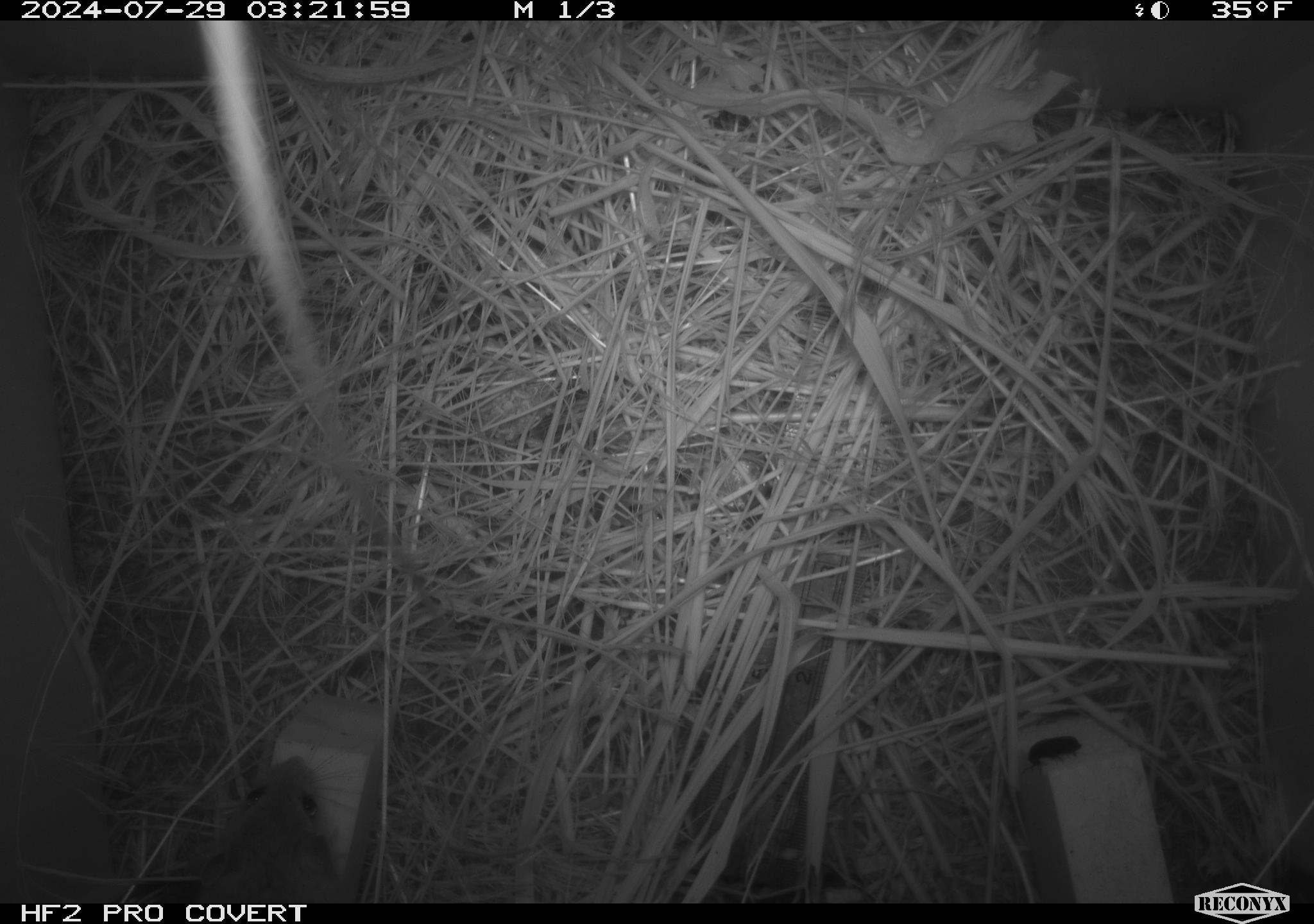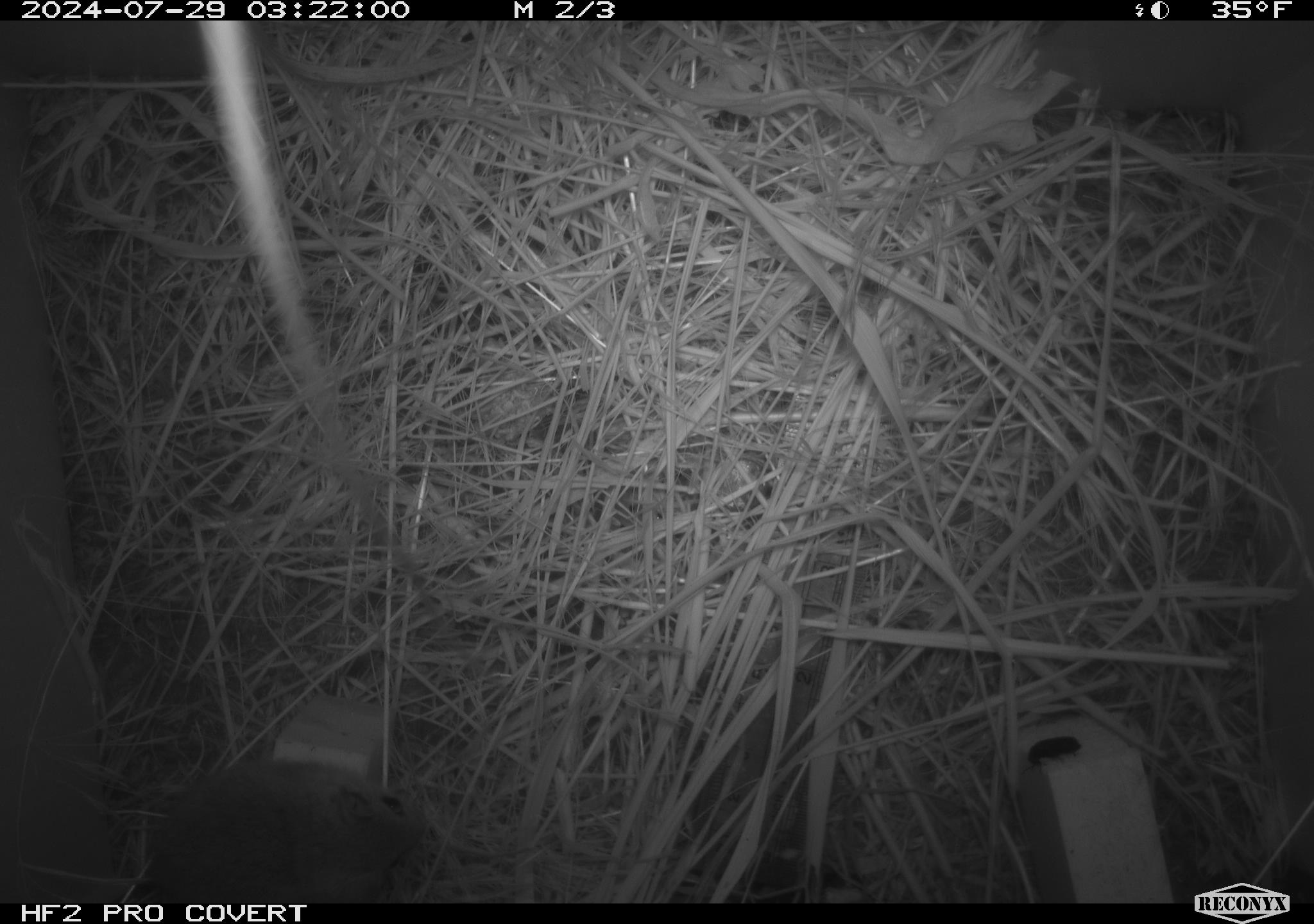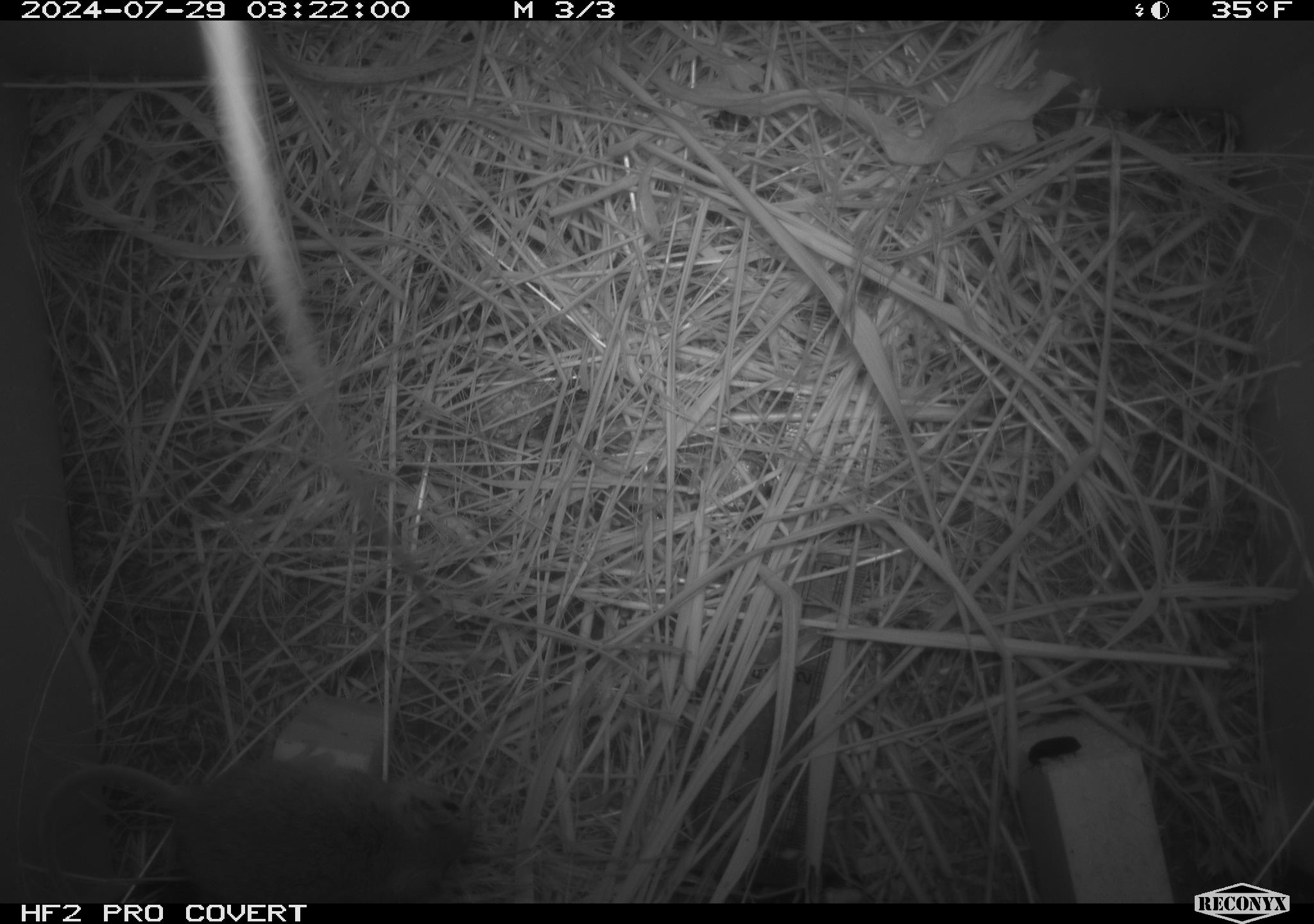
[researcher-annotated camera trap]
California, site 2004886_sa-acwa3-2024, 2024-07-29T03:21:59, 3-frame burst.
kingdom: Animalia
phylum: Chordata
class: Mammalia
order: Rodentia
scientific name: Rodentia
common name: mouse species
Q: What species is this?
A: Mouse species (Rodentia).